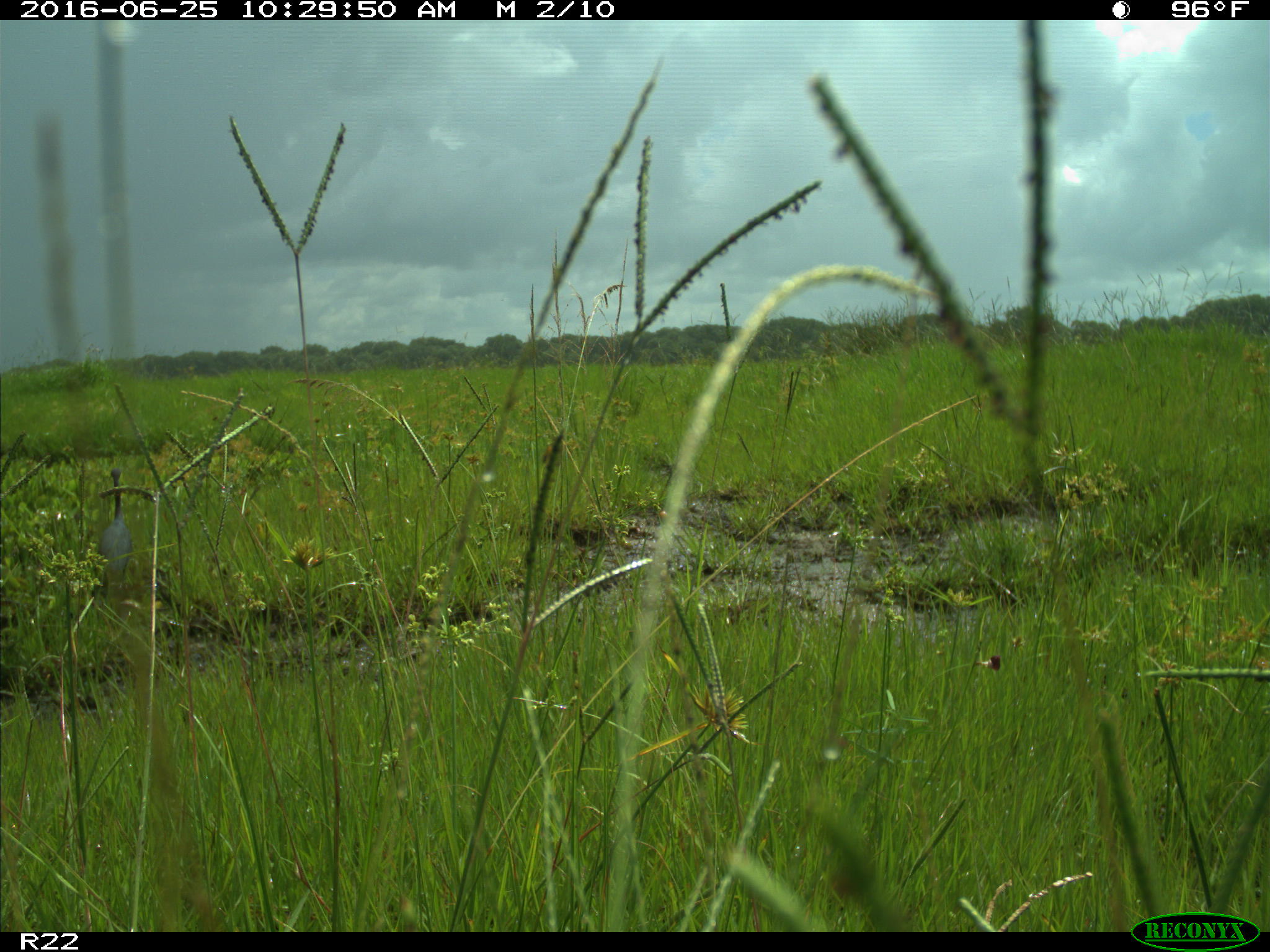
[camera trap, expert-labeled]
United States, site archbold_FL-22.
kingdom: Animalia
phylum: Chordata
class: Aves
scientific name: Aves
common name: birds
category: unidentified bird